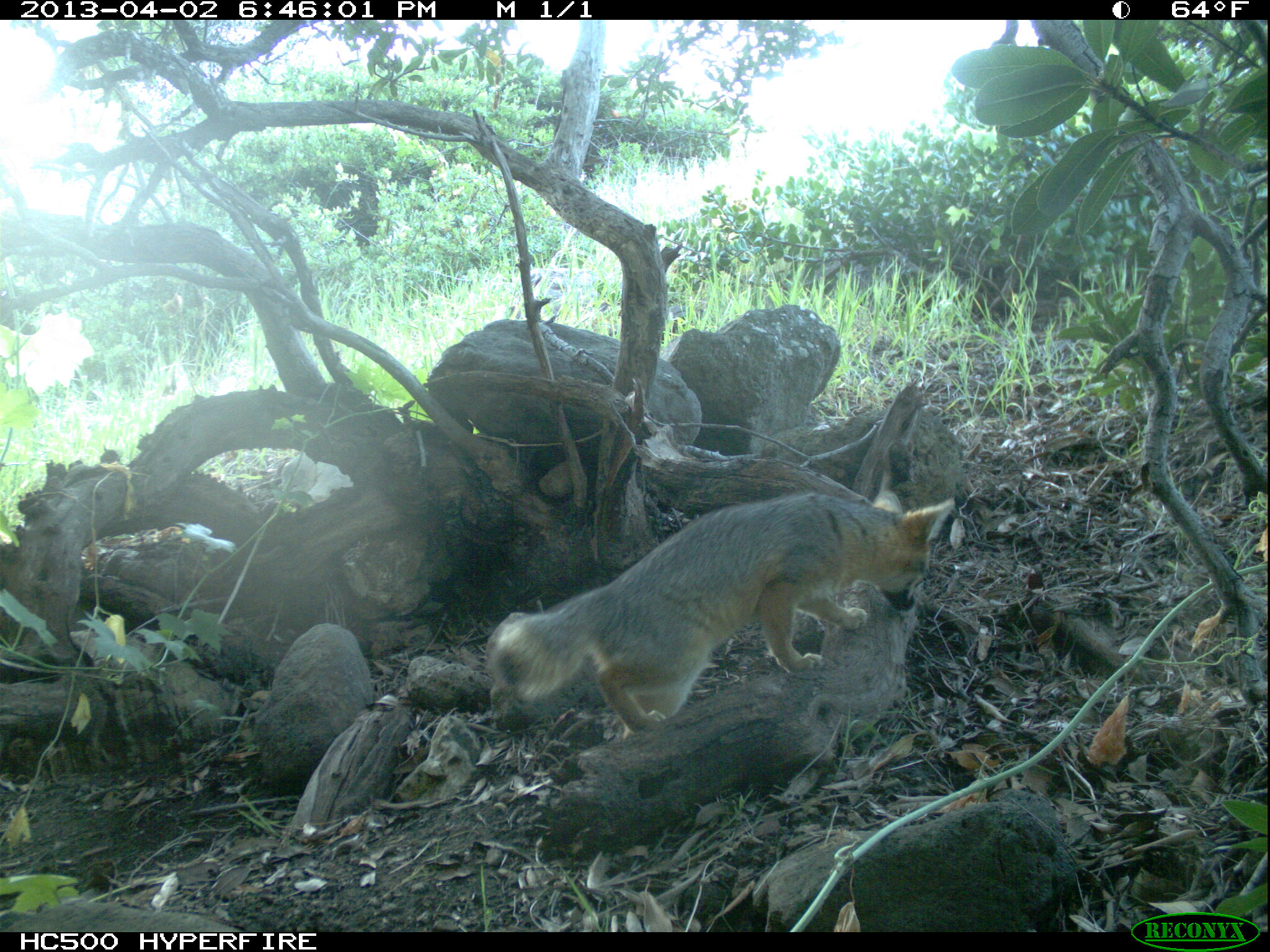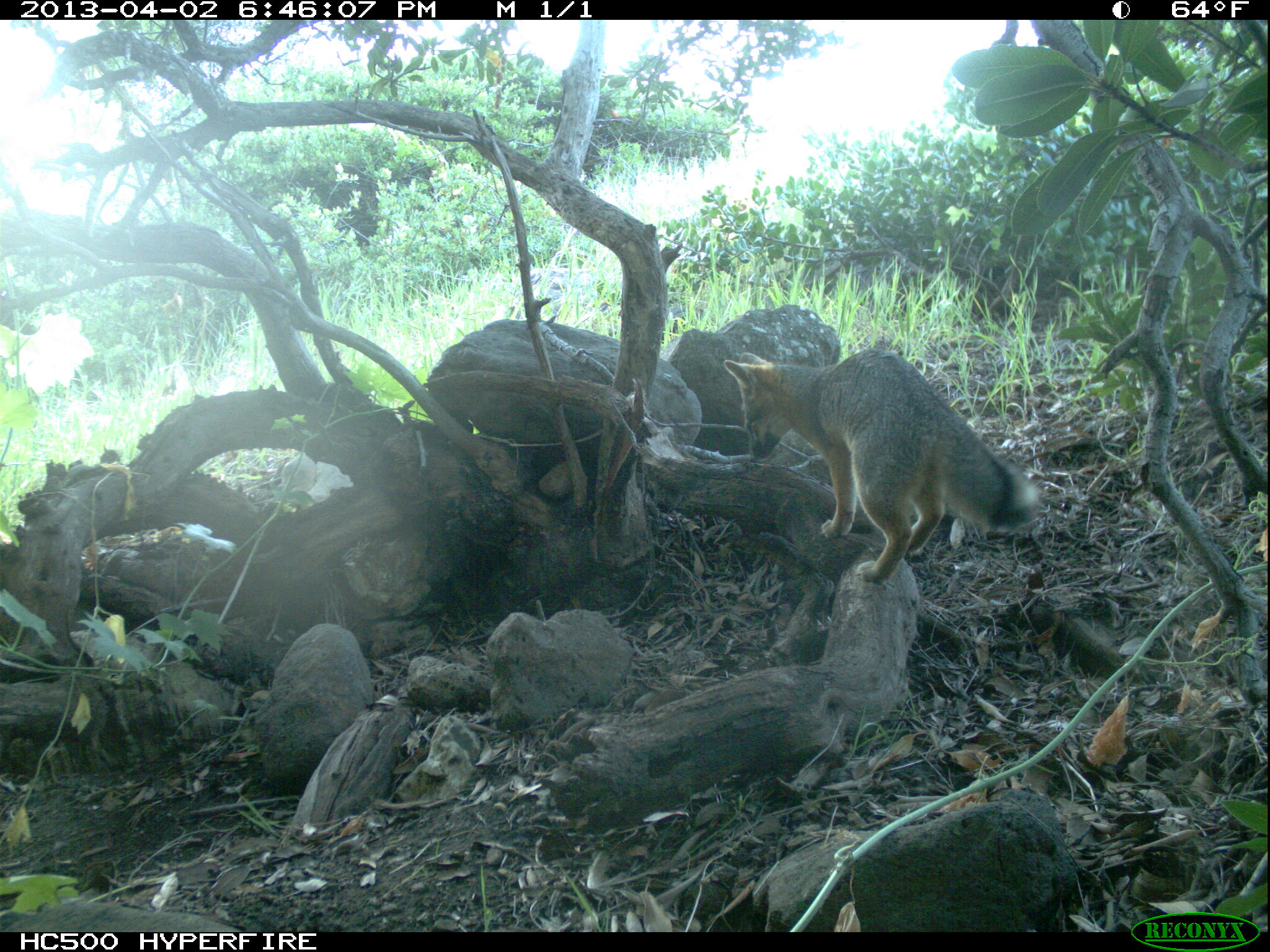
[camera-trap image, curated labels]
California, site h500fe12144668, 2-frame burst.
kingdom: Animalia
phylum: Chordata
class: Mammalia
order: Carnivora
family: Canidae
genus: Urocyon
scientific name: Urocyon littoralis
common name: island fox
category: fox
Fox (island fox) (Urocyon littoralis).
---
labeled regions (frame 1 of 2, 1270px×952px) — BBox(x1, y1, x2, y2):
fox: BBox(486, 491, 955, 747)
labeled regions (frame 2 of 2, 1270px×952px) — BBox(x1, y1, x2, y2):
fox: BBox(723, 348, 1040, 584)